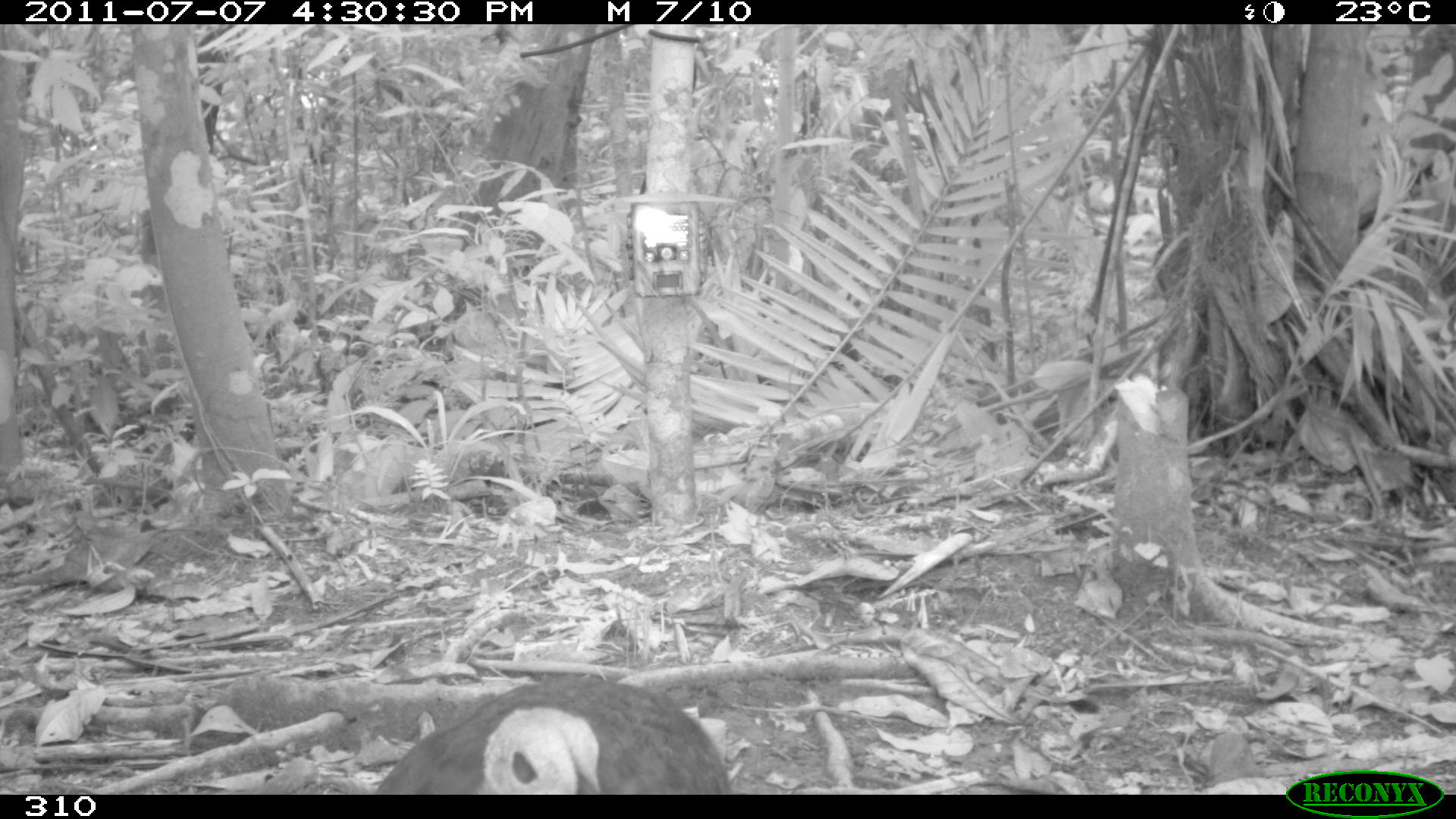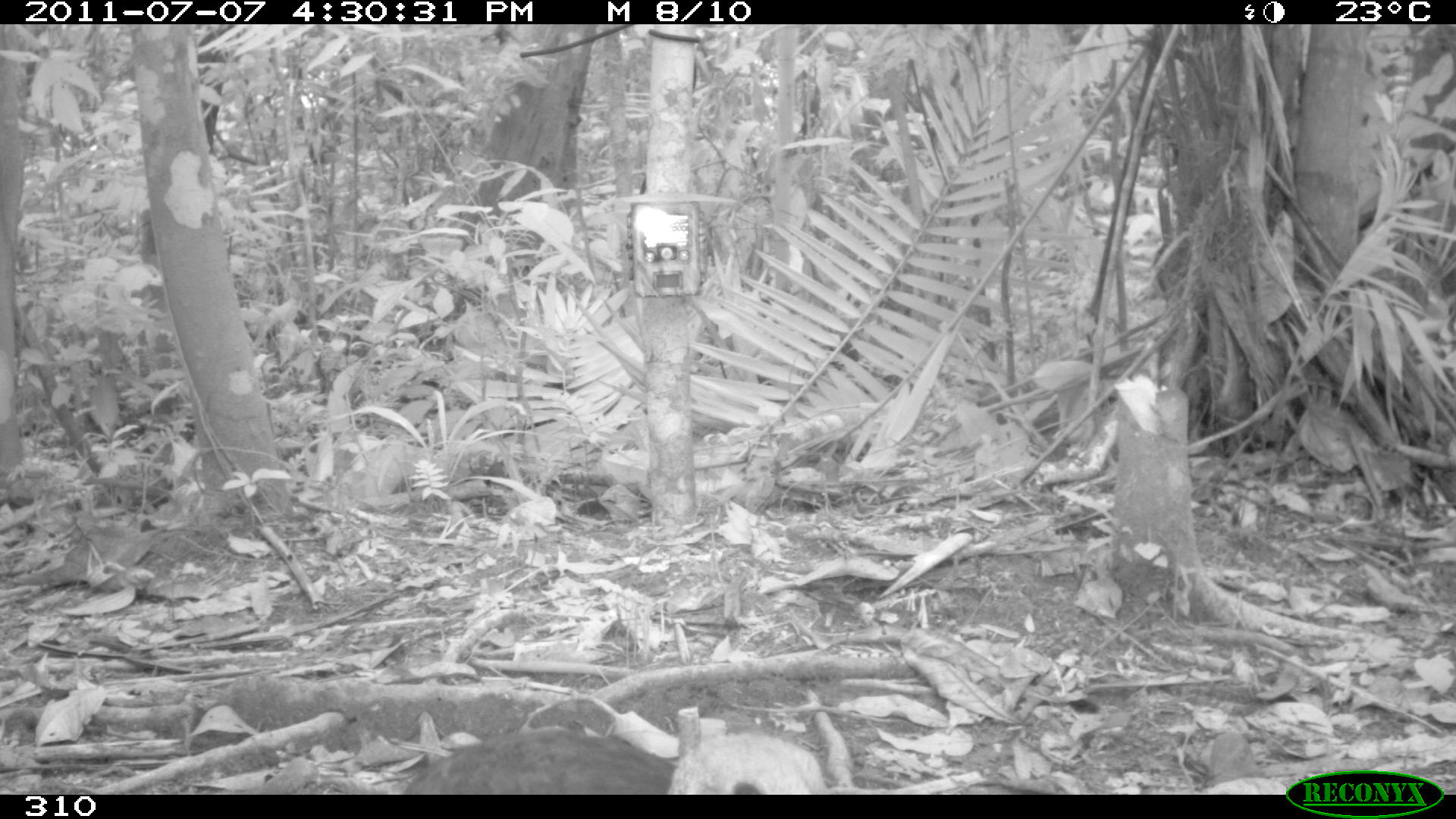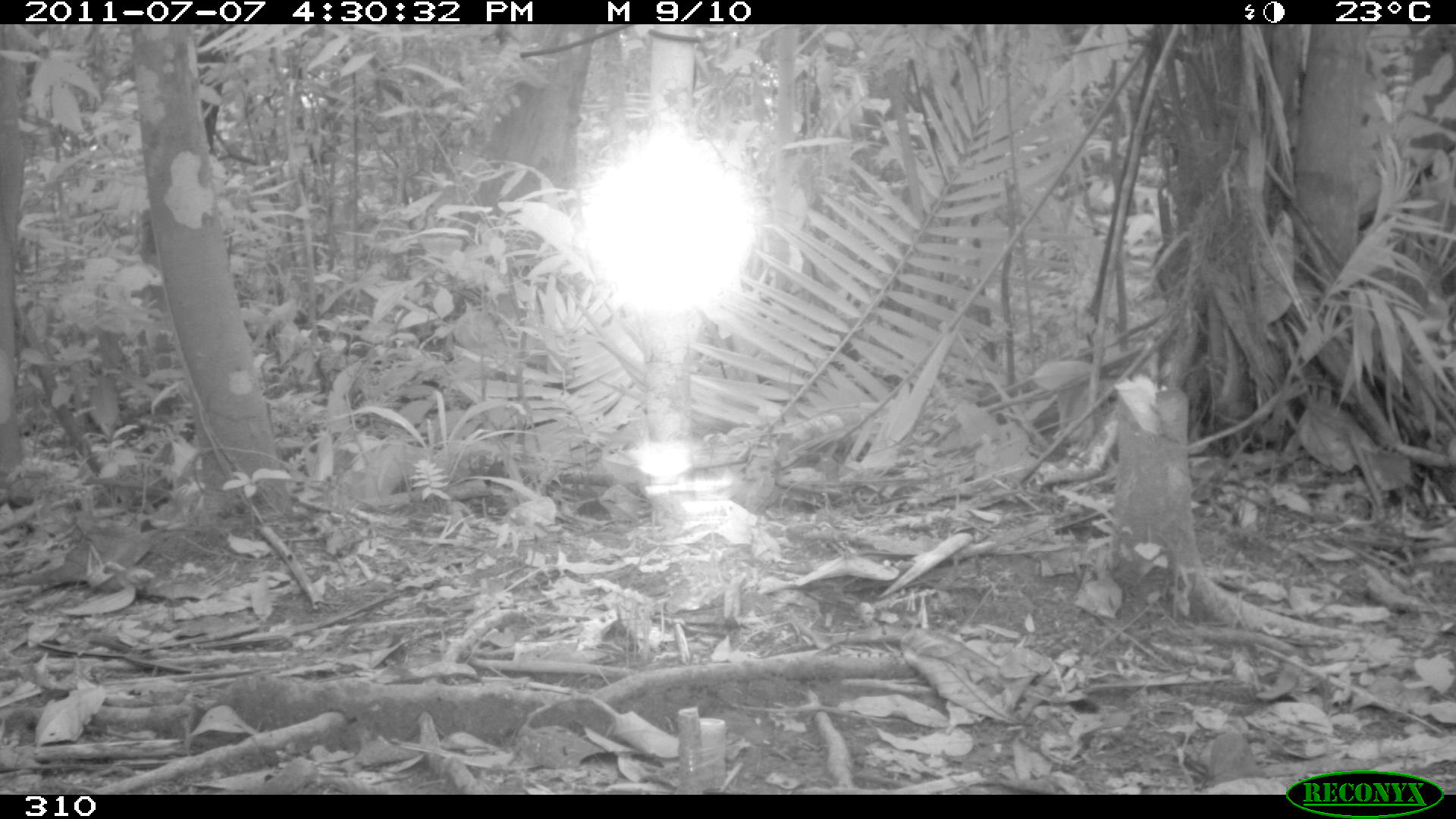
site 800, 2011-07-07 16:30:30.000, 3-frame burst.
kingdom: Animalia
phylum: Chordata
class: Aves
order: Galliformes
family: Phasianidae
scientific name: Phasianidae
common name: quails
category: quail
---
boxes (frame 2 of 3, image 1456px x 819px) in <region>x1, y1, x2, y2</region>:
quail: <region>401, 725, 829, 795</region>